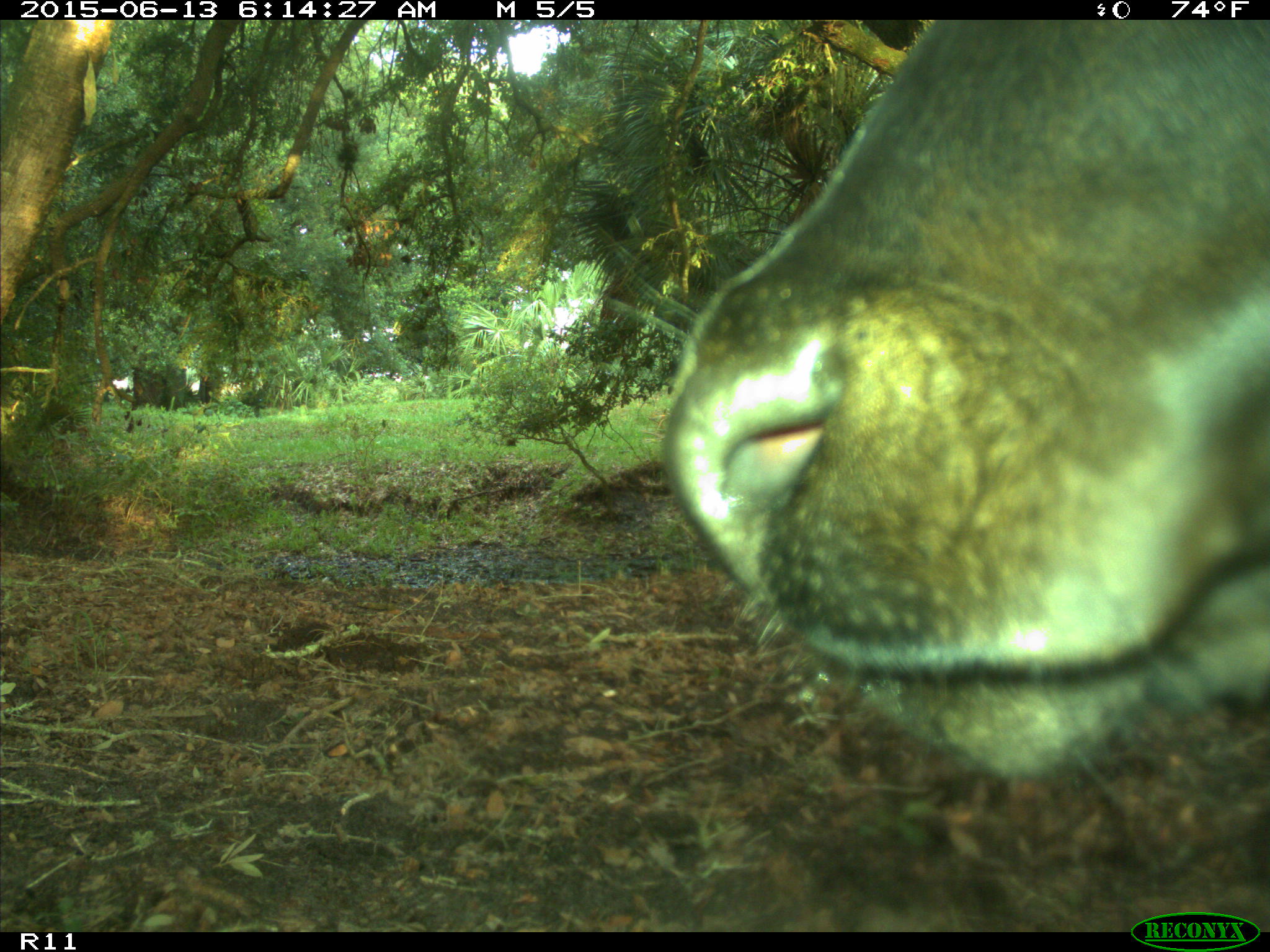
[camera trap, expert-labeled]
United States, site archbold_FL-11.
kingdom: Animalia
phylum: Chordata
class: Mammalia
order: Artiodactyla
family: Bovidae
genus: Bos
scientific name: Bos taurus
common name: domestic cow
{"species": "Bos taurus (domestic cow)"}